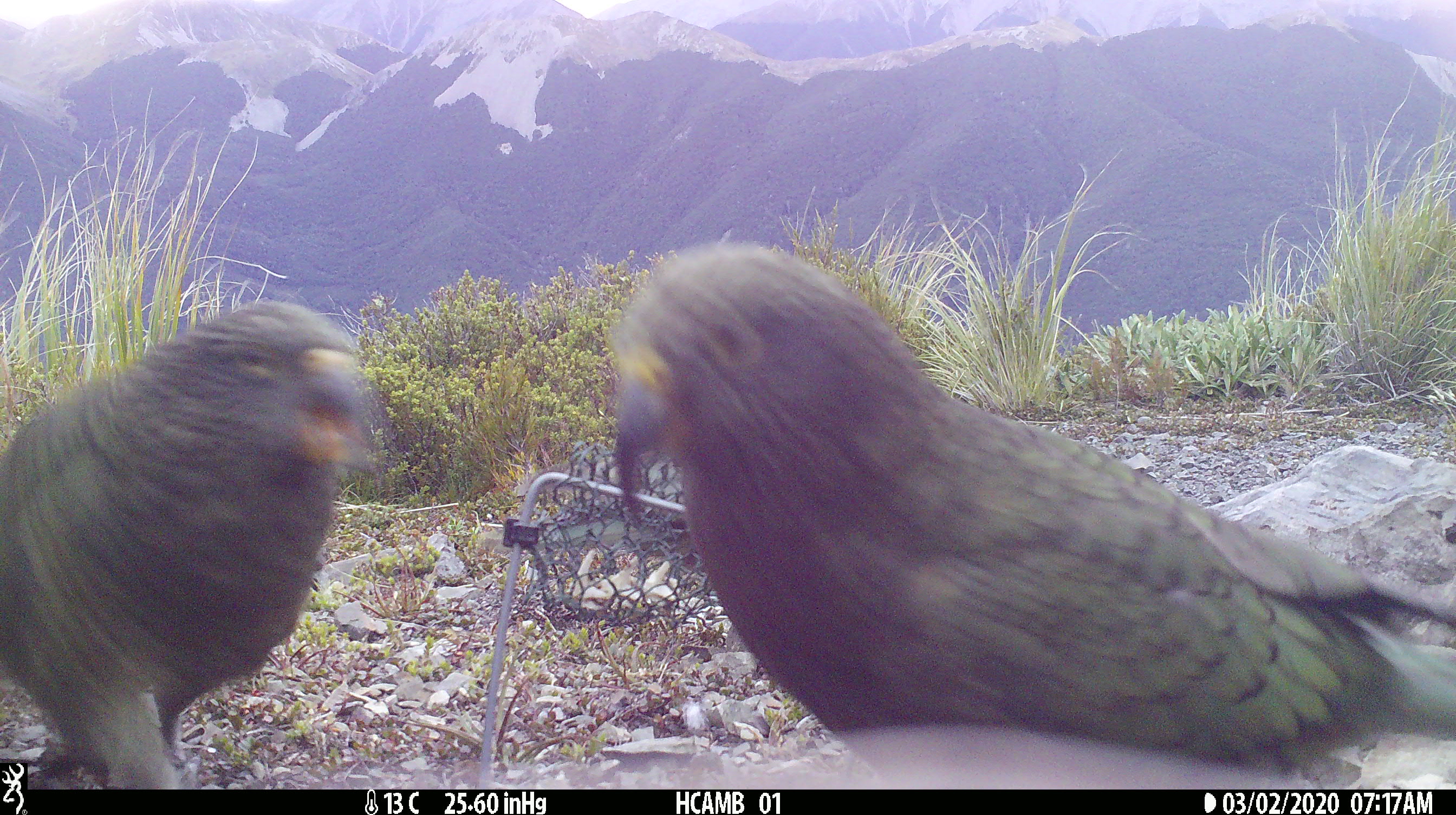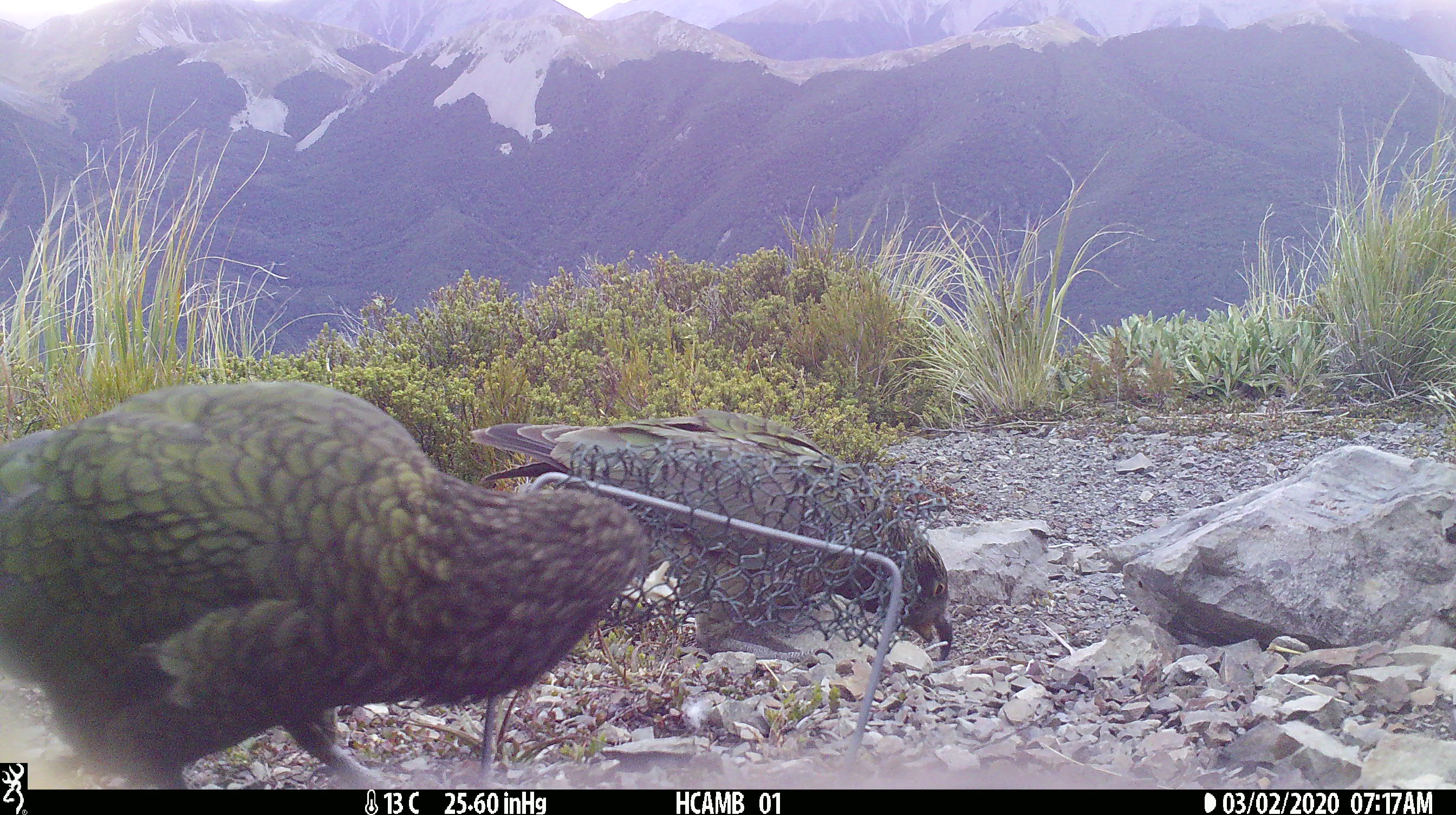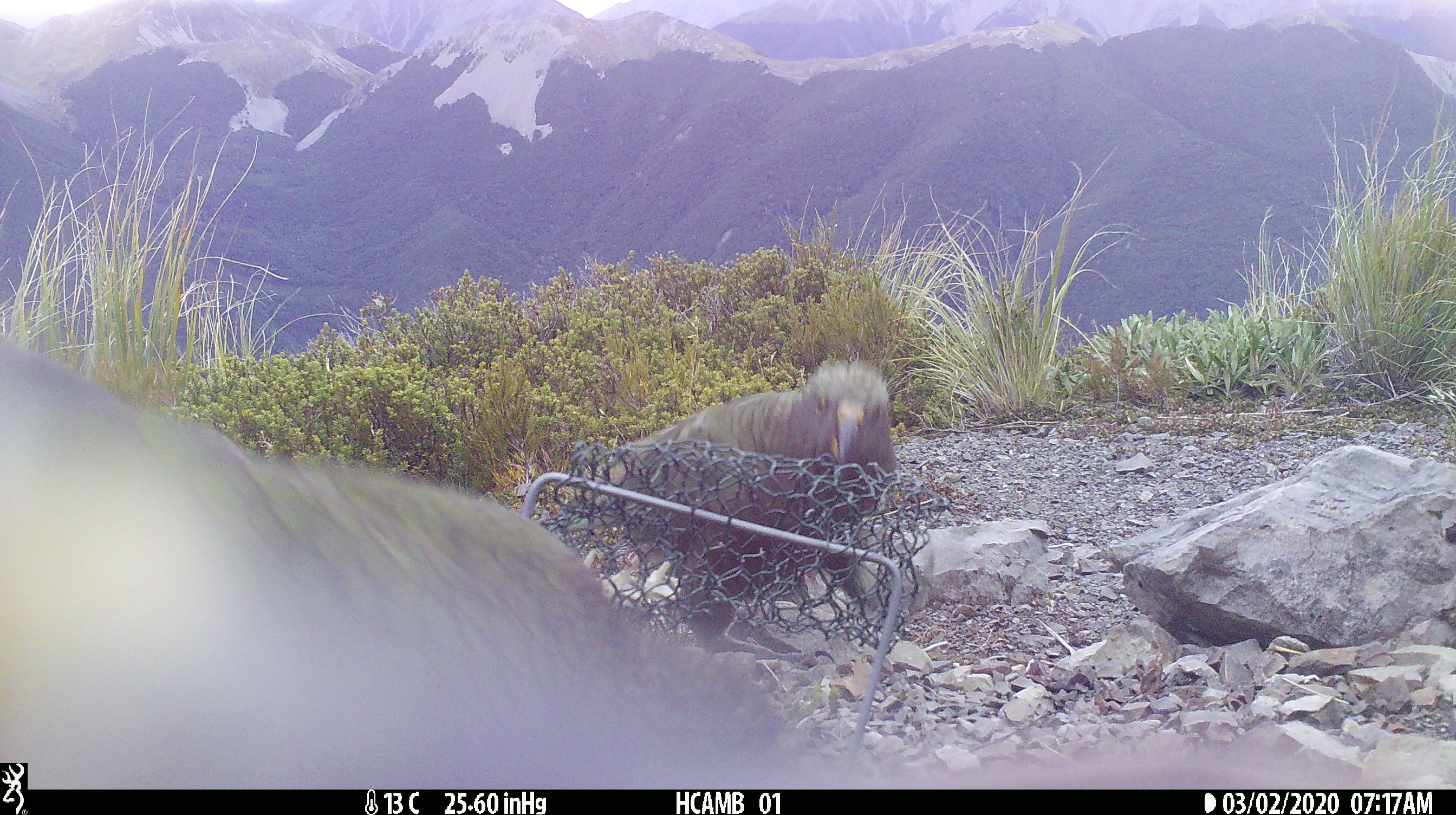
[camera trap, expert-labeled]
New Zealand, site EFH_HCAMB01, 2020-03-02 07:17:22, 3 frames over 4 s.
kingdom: Animalia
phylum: Chordata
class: Aves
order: Psittaciformes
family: Strigopidae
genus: Nestor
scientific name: Nestor notabilis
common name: kea